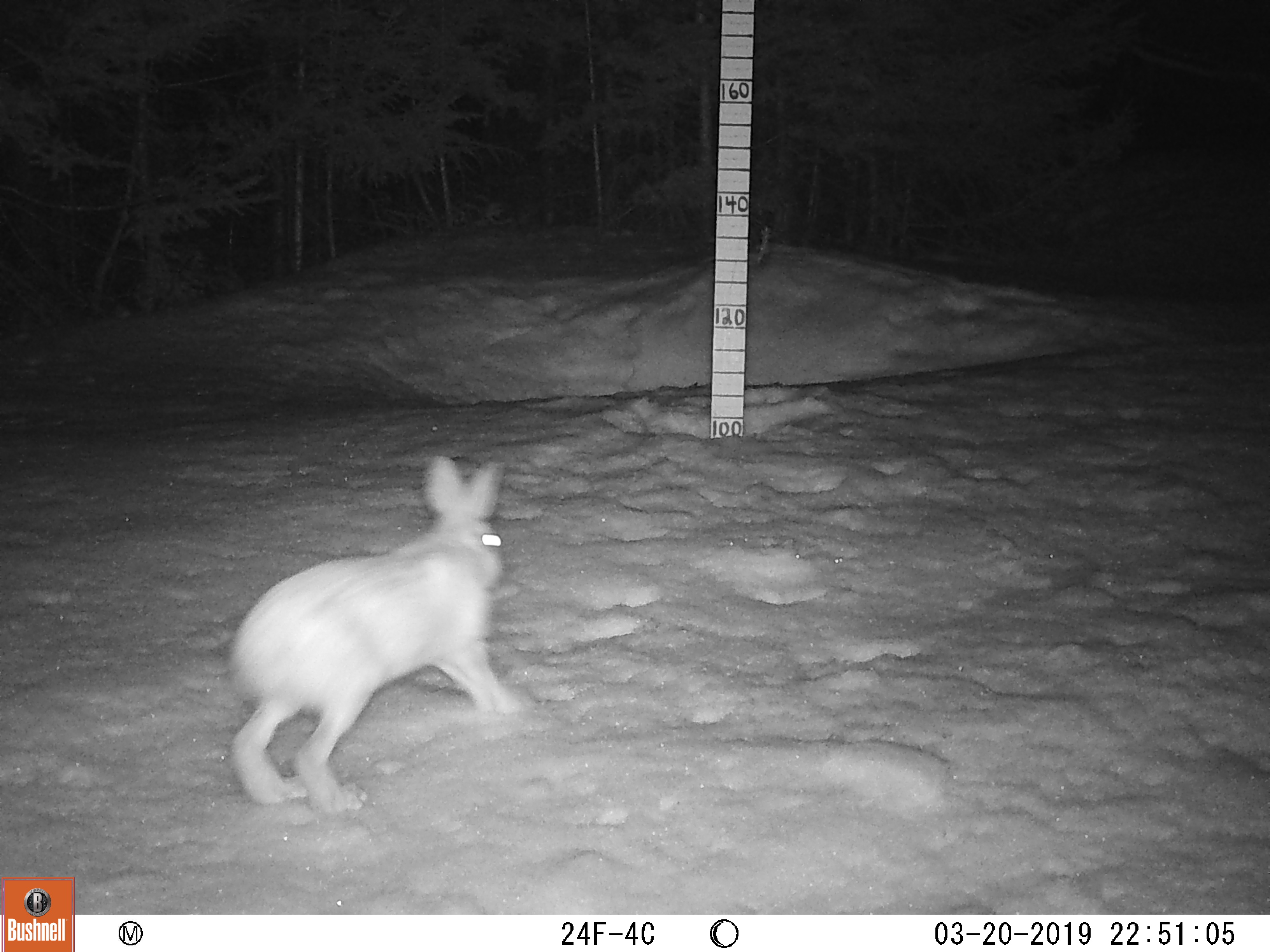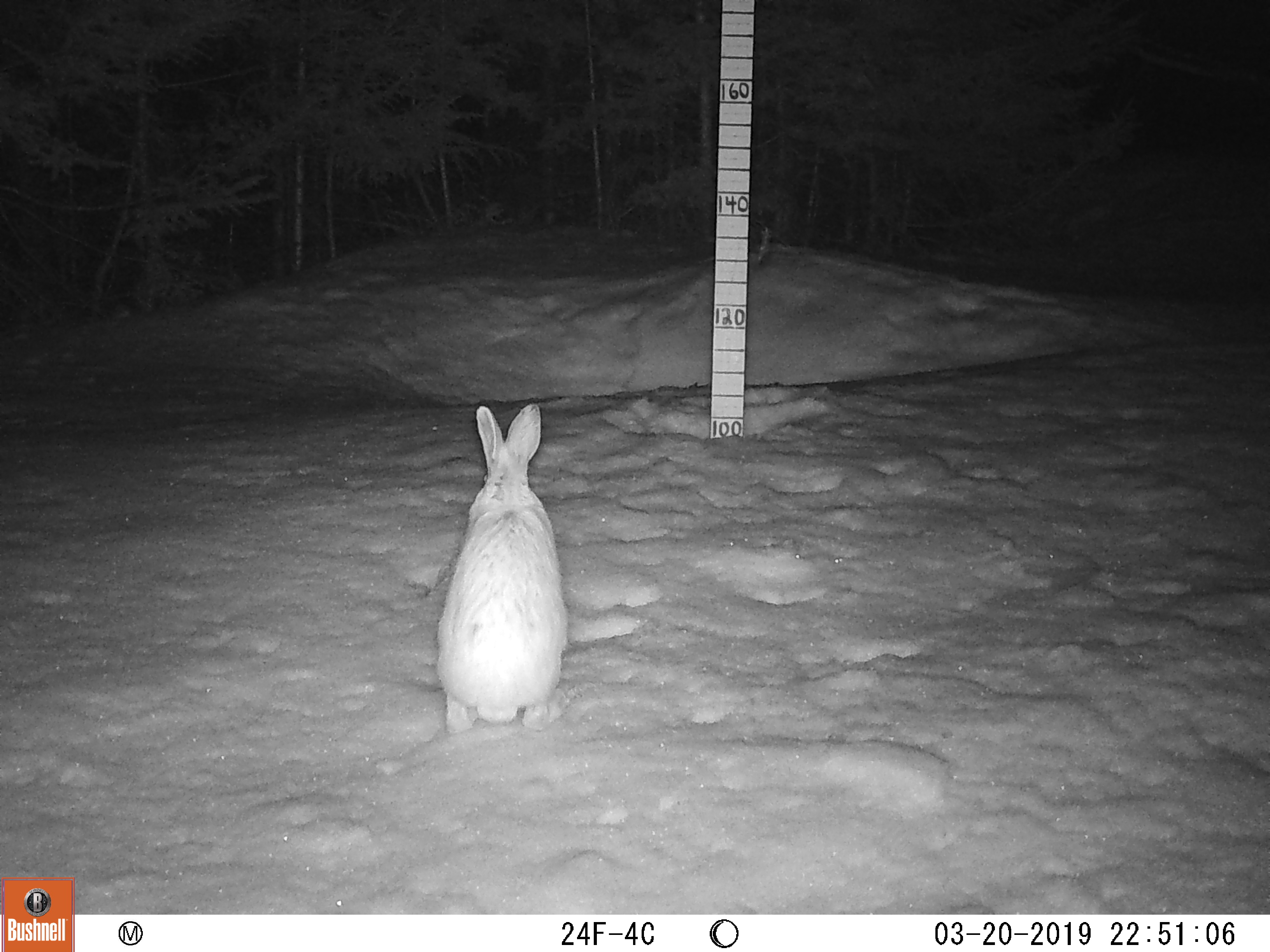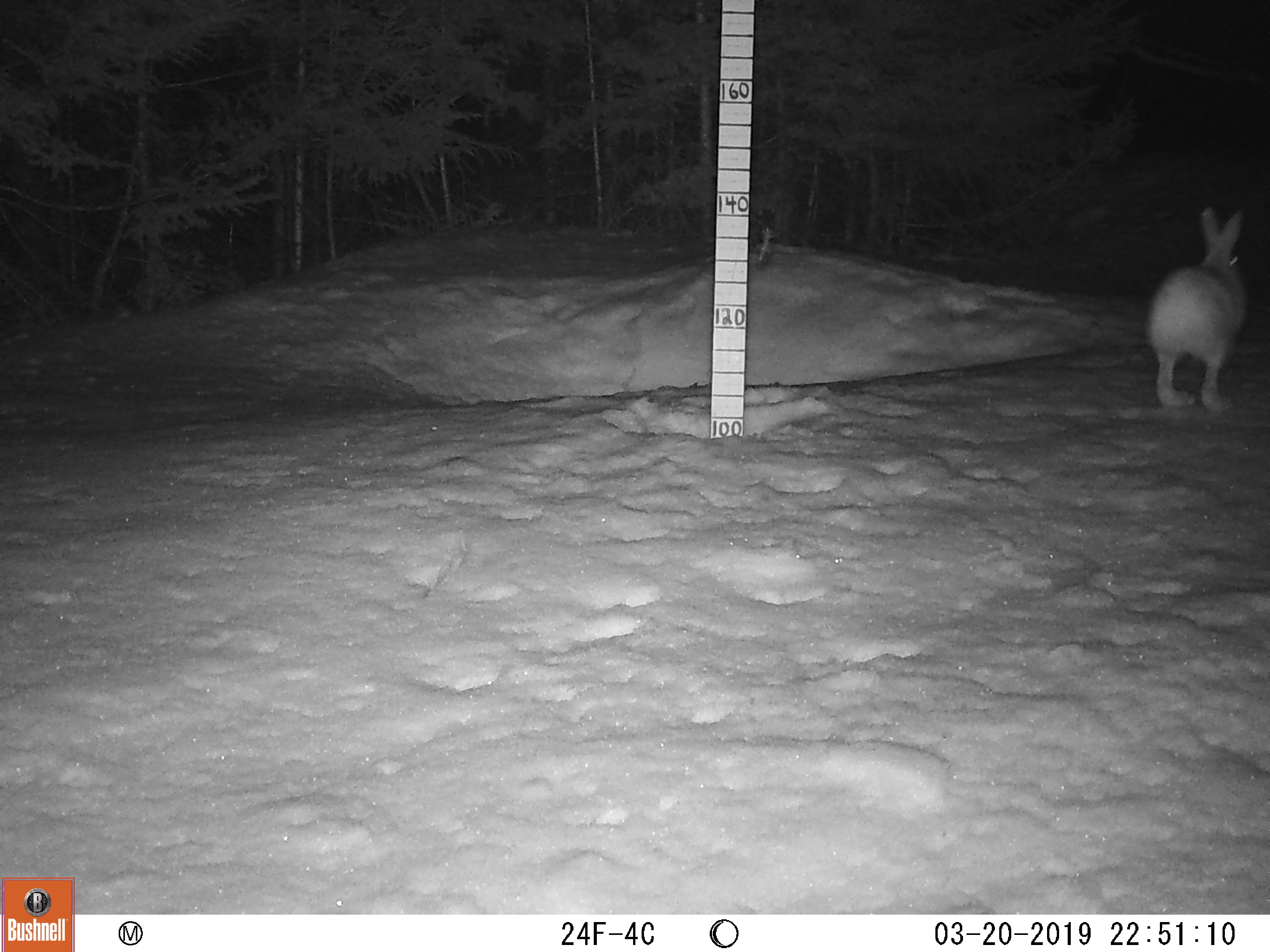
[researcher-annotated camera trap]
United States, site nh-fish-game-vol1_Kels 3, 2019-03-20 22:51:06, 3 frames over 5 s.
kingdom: Animalia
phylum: Chordata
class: Mammalia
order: Lagomorpha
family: Leporidae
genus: Lepus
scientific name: Lepus americanus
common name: snowshoe hare